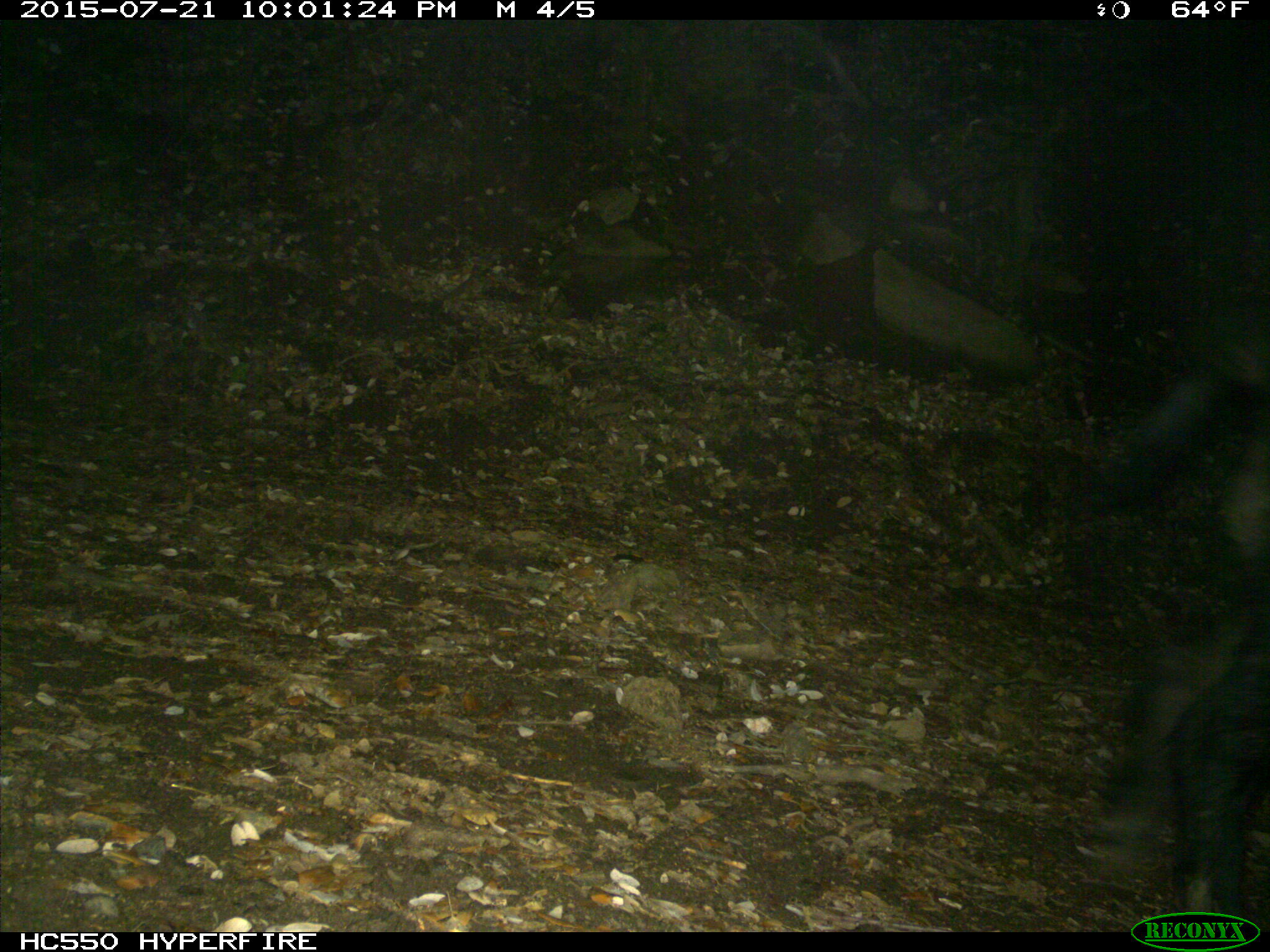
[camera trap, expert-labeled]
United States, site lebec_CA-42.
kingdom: Animalia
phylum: Chordata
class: Mammalia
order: Artiodactyla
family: Suidae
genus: Sus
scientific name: Sus scrofa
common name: wild boar